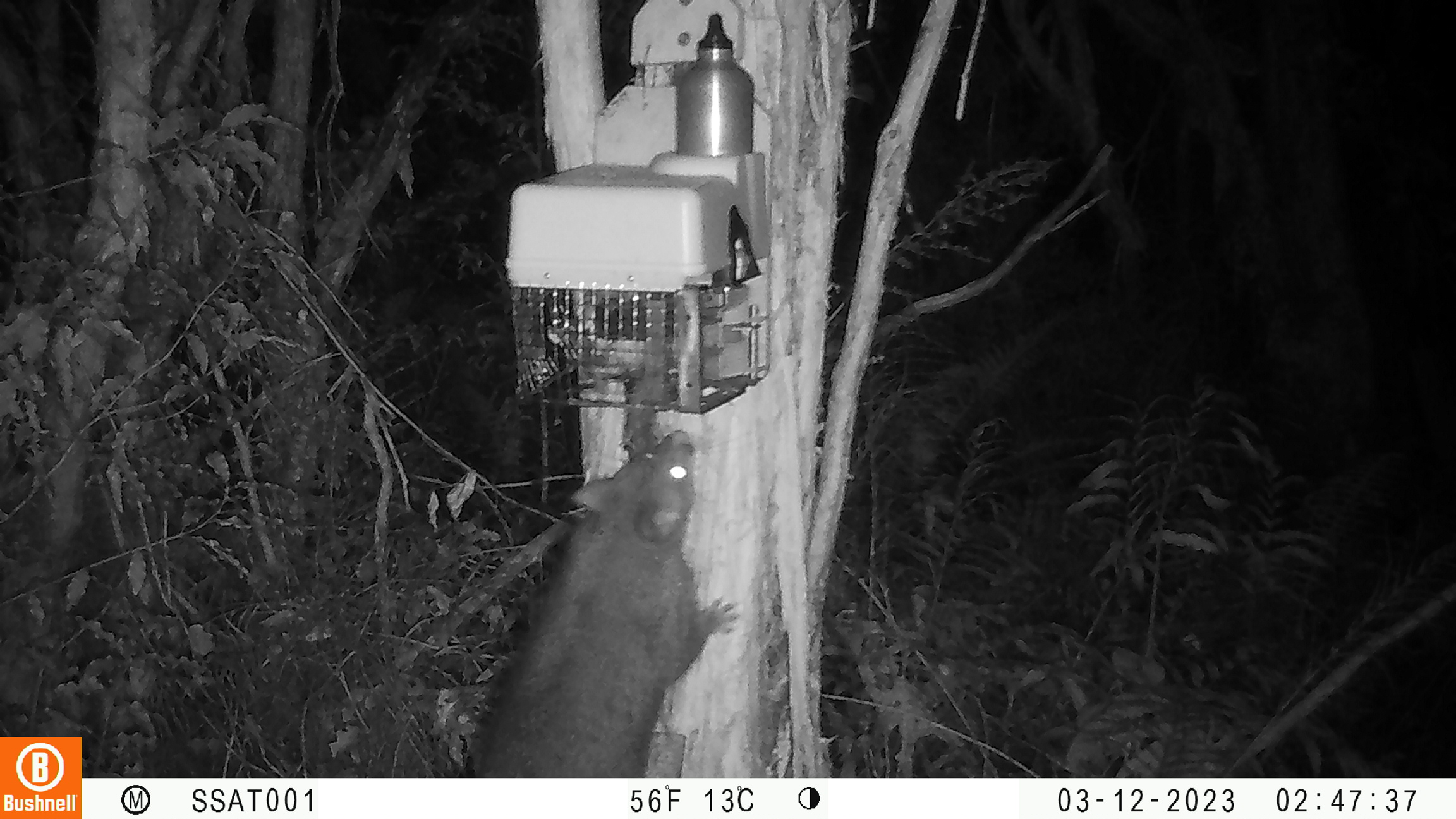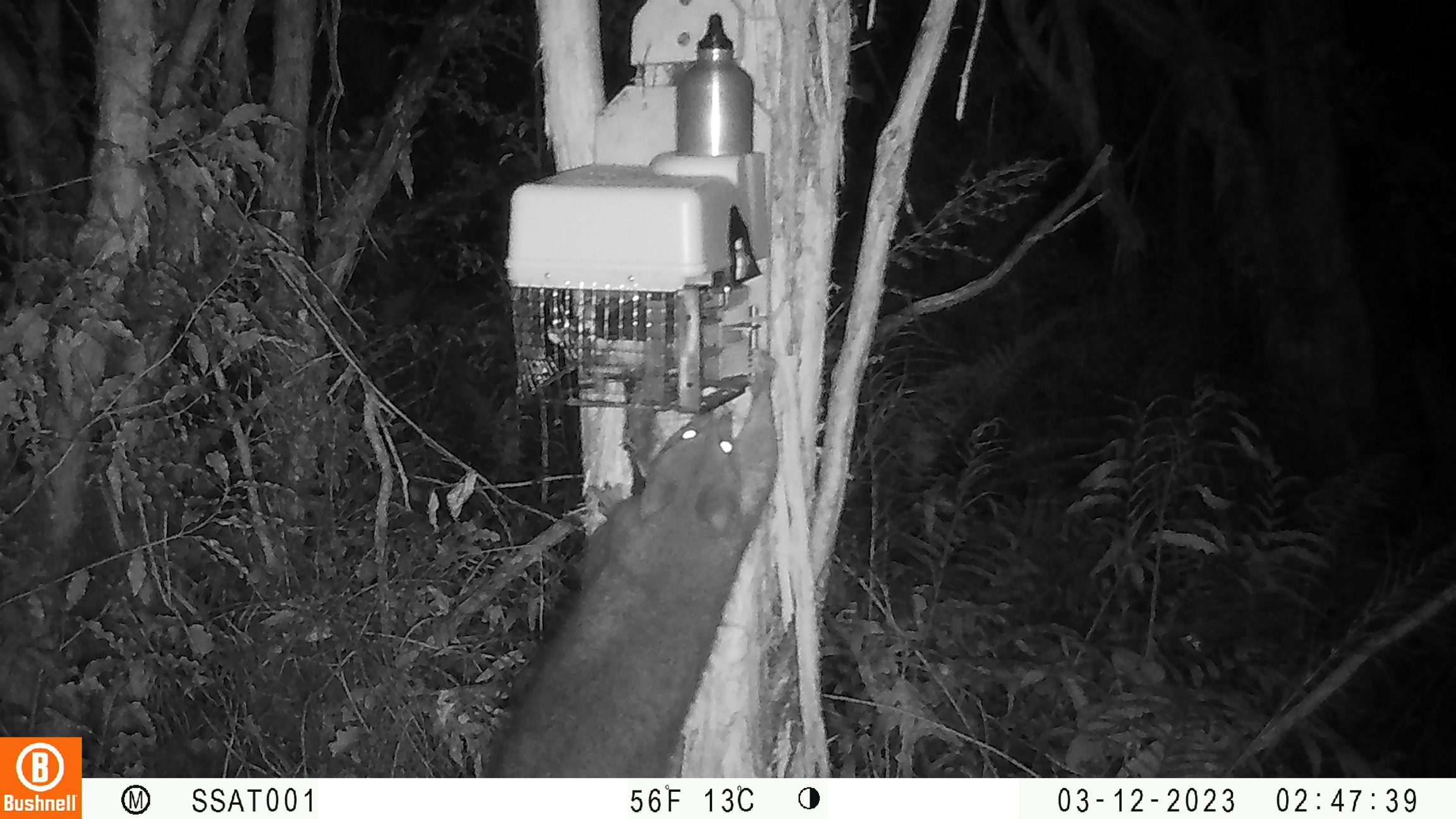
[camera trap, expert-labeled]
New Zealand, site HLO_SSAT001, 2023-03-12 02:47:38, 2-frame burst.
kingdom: Animalia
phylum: Chordata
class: Mammalia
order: Diprotodontia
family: Phalangeridae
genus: Trichosurus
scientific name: Trichosurus vulpecula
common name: common brushtail possum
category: possum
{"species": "possum (common brushtail possum) (Trichosurus vulpecula)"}